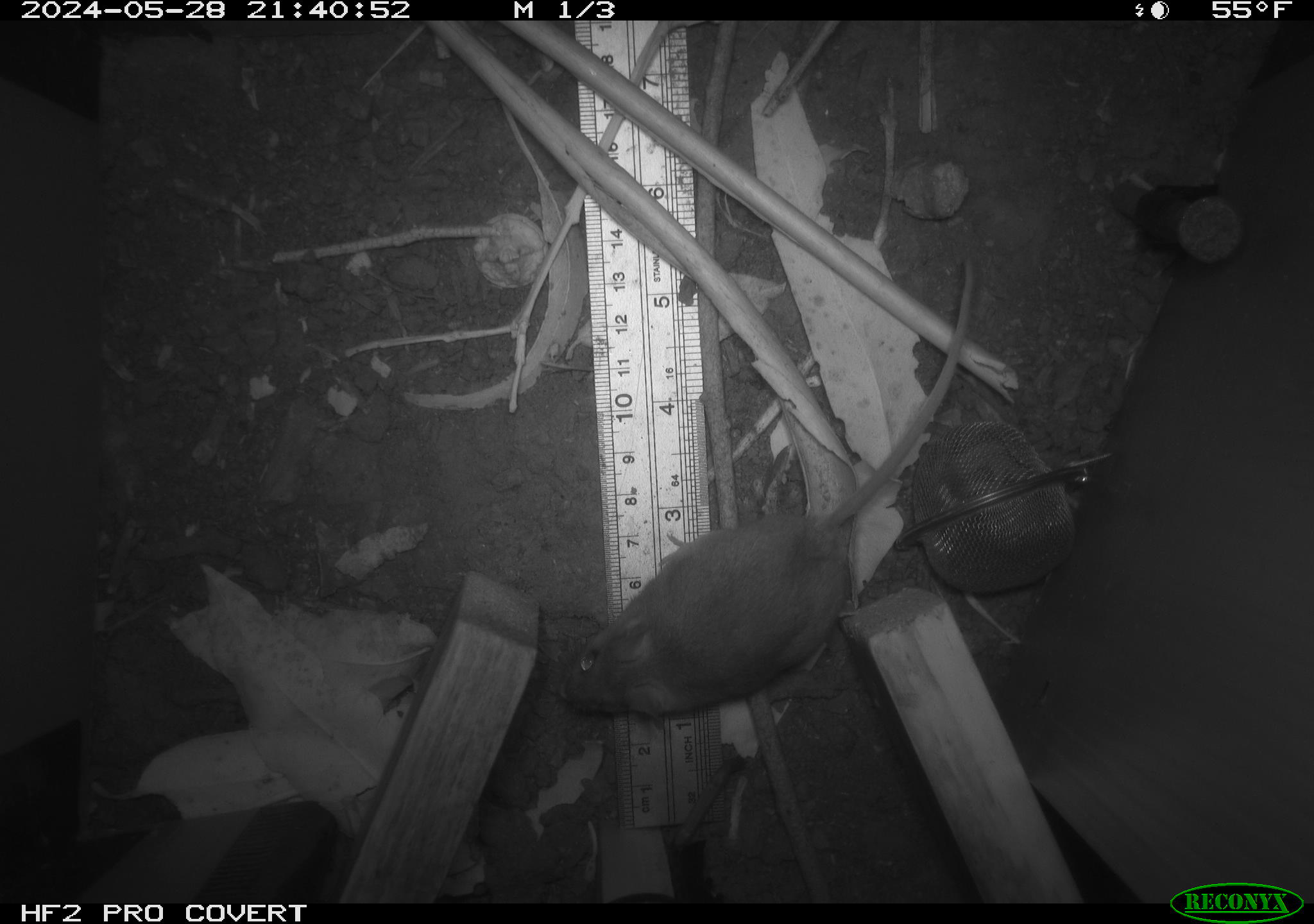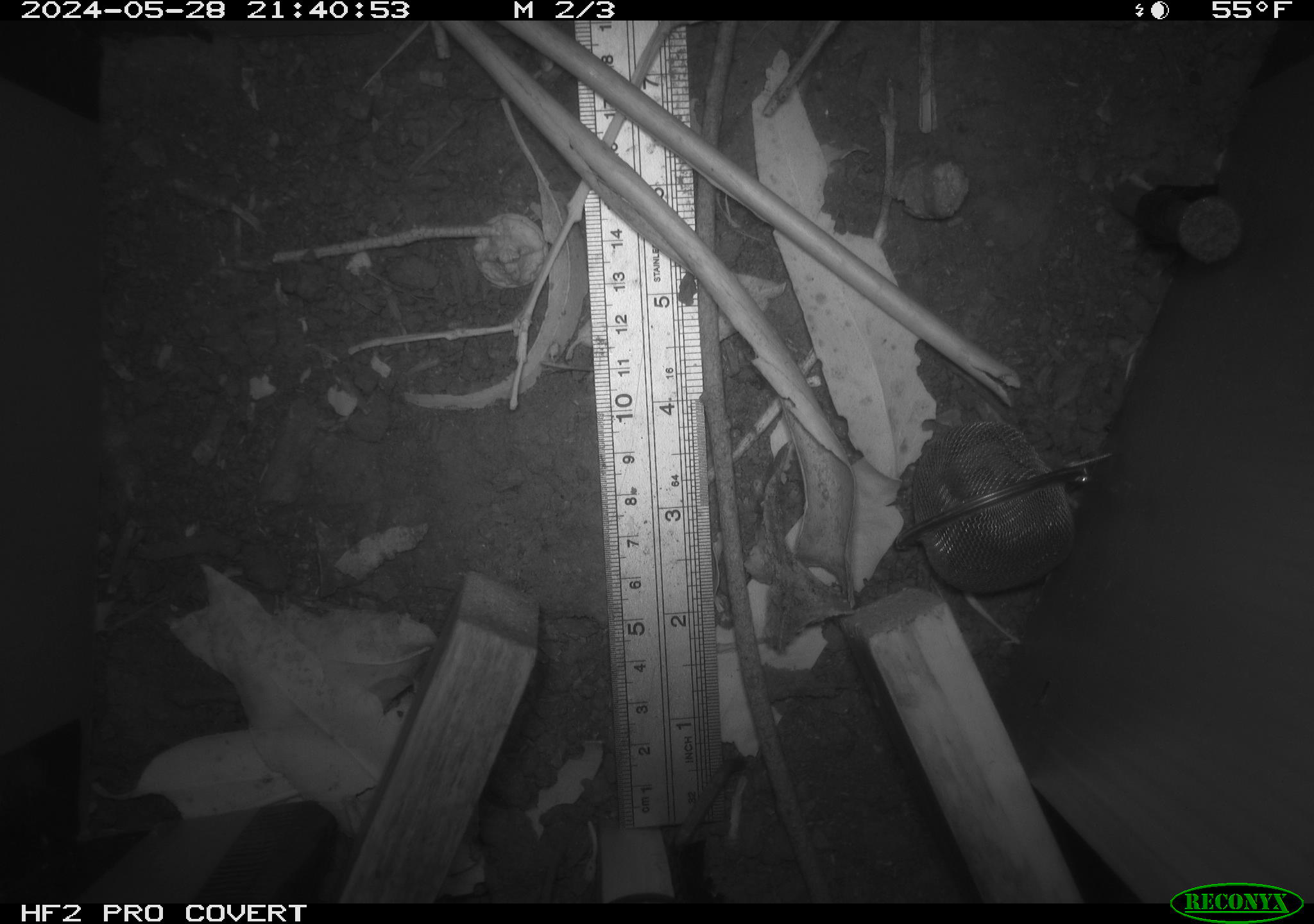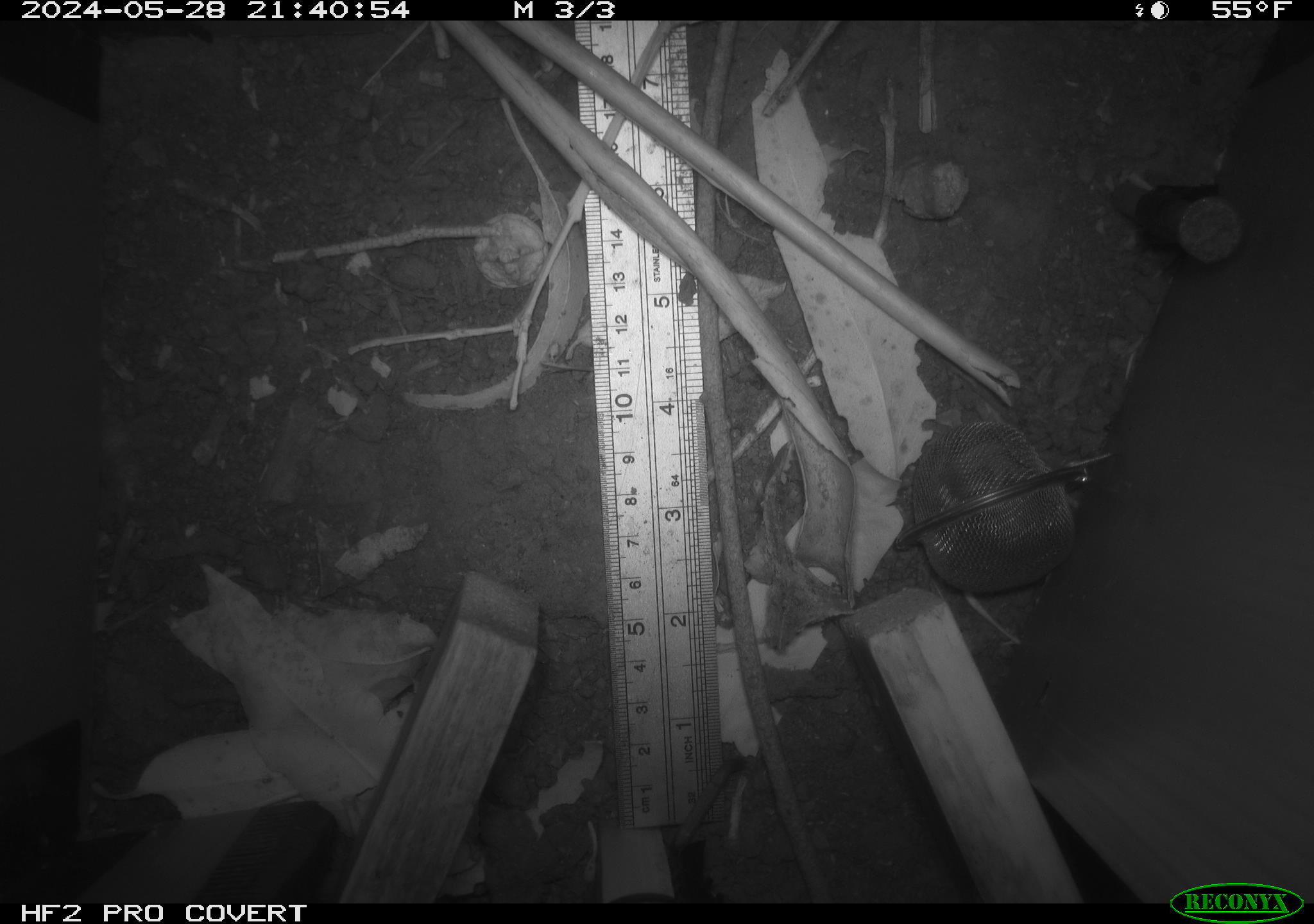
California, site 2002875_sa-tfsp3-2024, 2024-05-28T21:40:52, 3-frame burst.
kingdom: Animalia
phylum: Chordata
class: Mammalia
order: Rodentia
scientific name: Rodentia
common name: rodent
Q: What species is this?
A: Rodent (Rodentia).